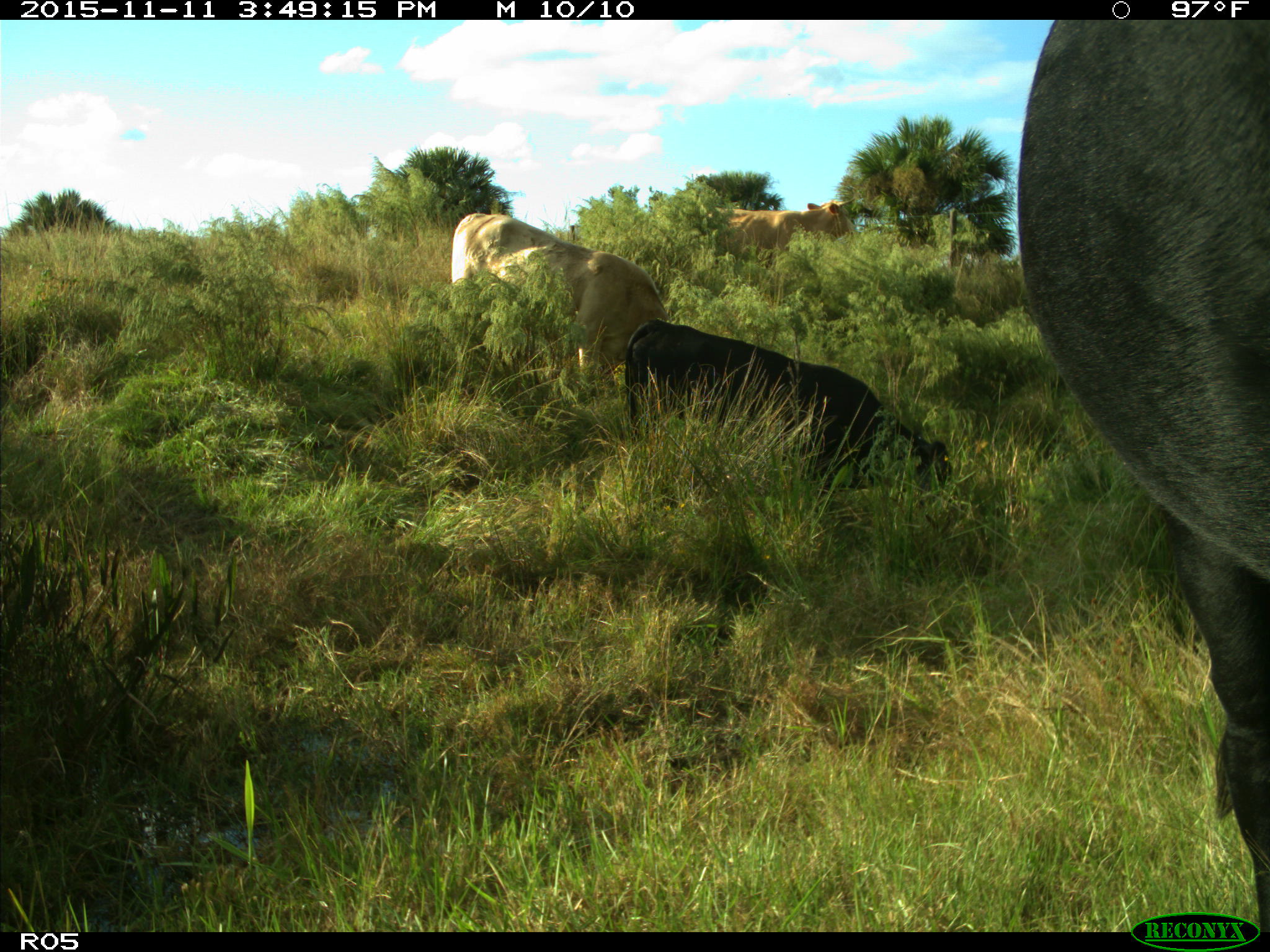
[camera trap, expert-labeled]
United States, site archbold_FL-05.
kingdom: Animalia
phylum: Chordata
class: Mammalia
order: Artiodactyla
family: Bovidae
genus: Bos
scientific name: Bos taurus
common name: domestic cow